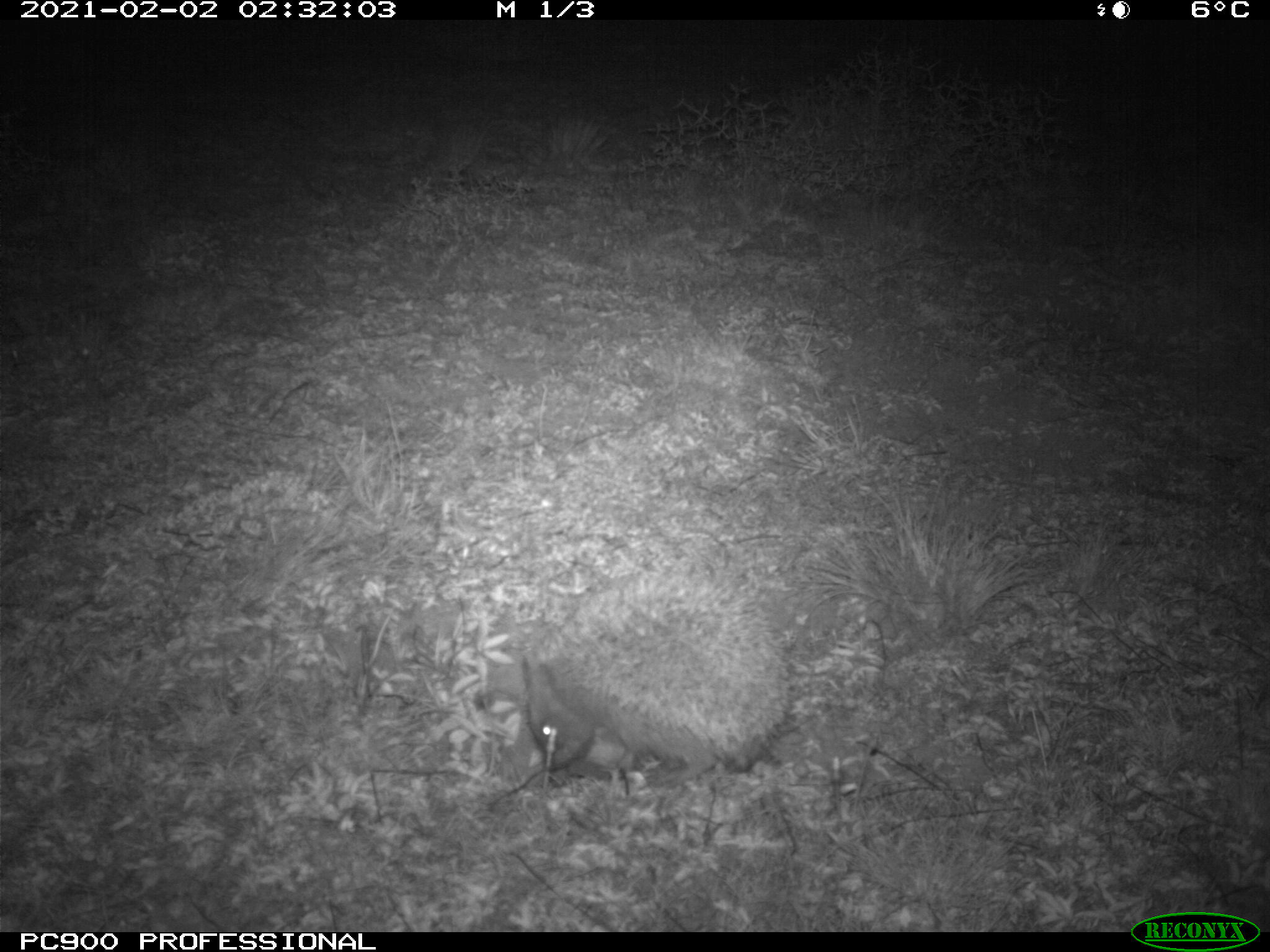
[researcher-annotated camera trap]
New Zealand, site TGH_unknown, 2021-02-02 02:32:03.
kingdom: Animalia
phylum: Chordata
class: Mammalia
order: Eulipotyphla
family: Erinaceidae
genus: Erinaceus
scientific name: Erinaceus europaeus europaeus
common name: european hedgehog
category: hedgehog